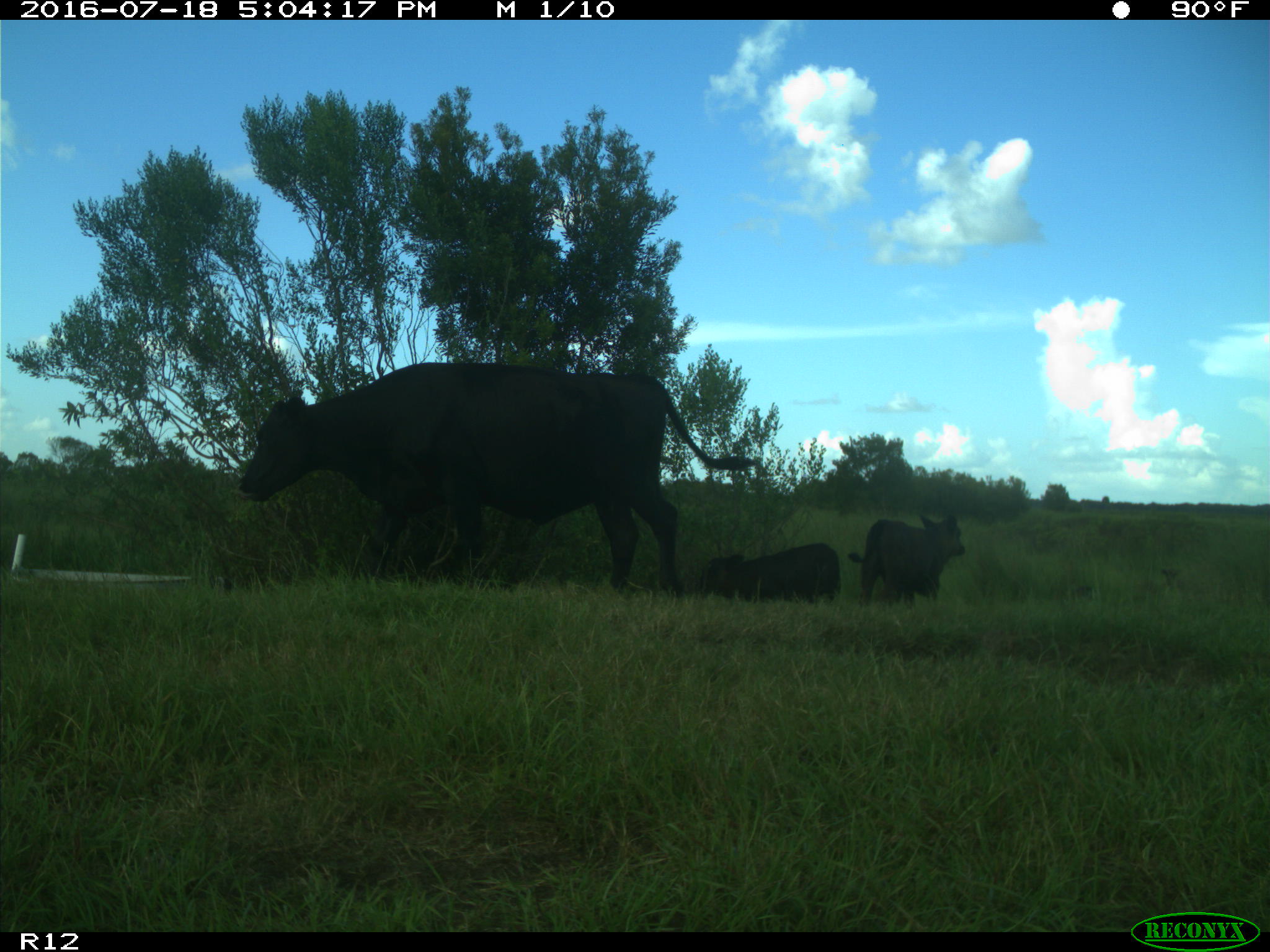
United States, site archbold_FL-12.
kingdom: Animalia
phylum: Chordata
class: Mammalia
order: Artiodactyla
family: Bovidae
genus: Bos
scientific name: Bos taurus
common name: domestic cow